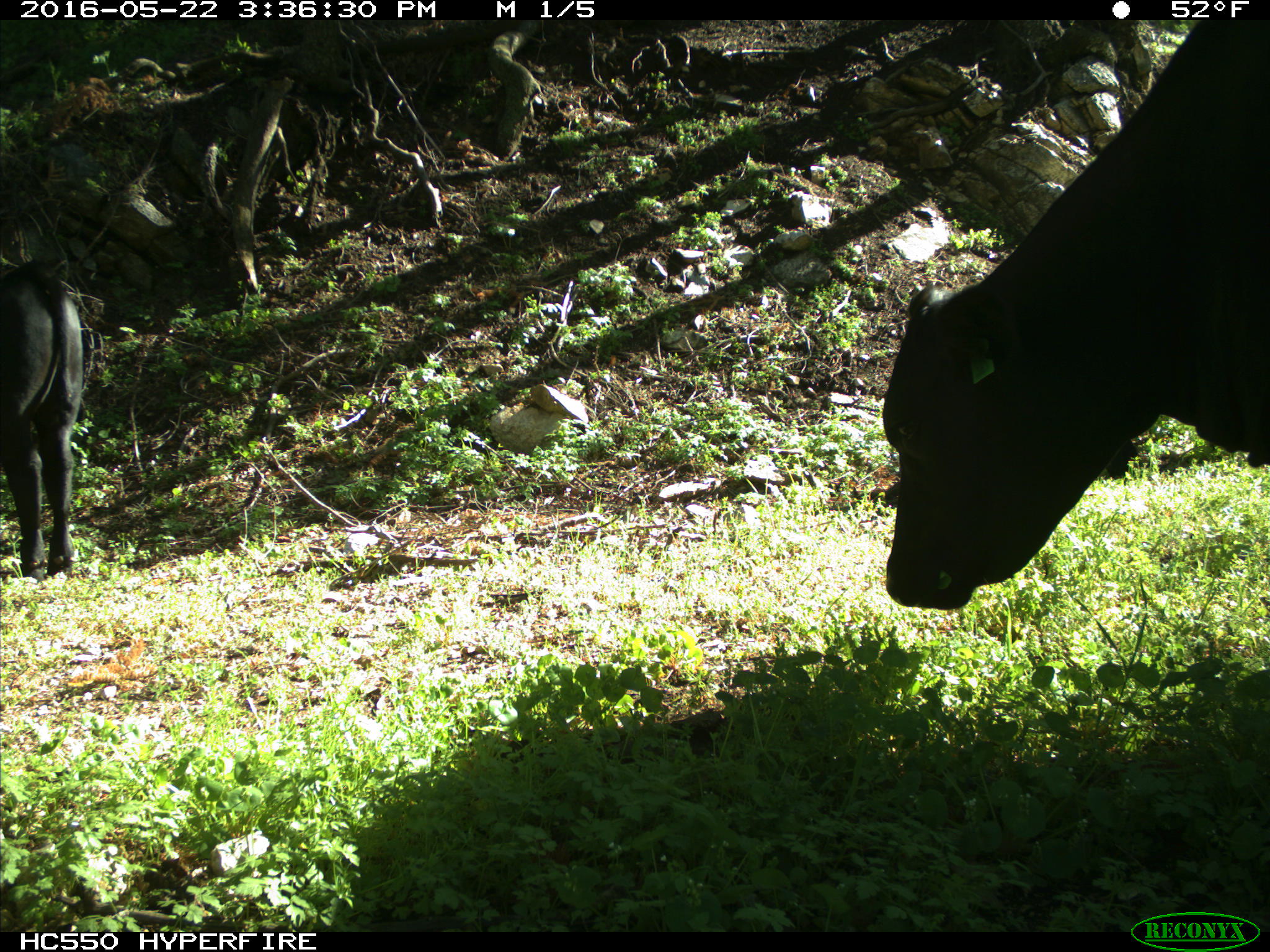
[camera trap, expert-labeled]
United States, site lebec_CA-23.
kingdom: Animalia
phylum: Chordata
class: Mammalia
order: Artiodactyla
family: Bovidae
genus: Bos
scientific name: Bos taurus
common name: domestic cow